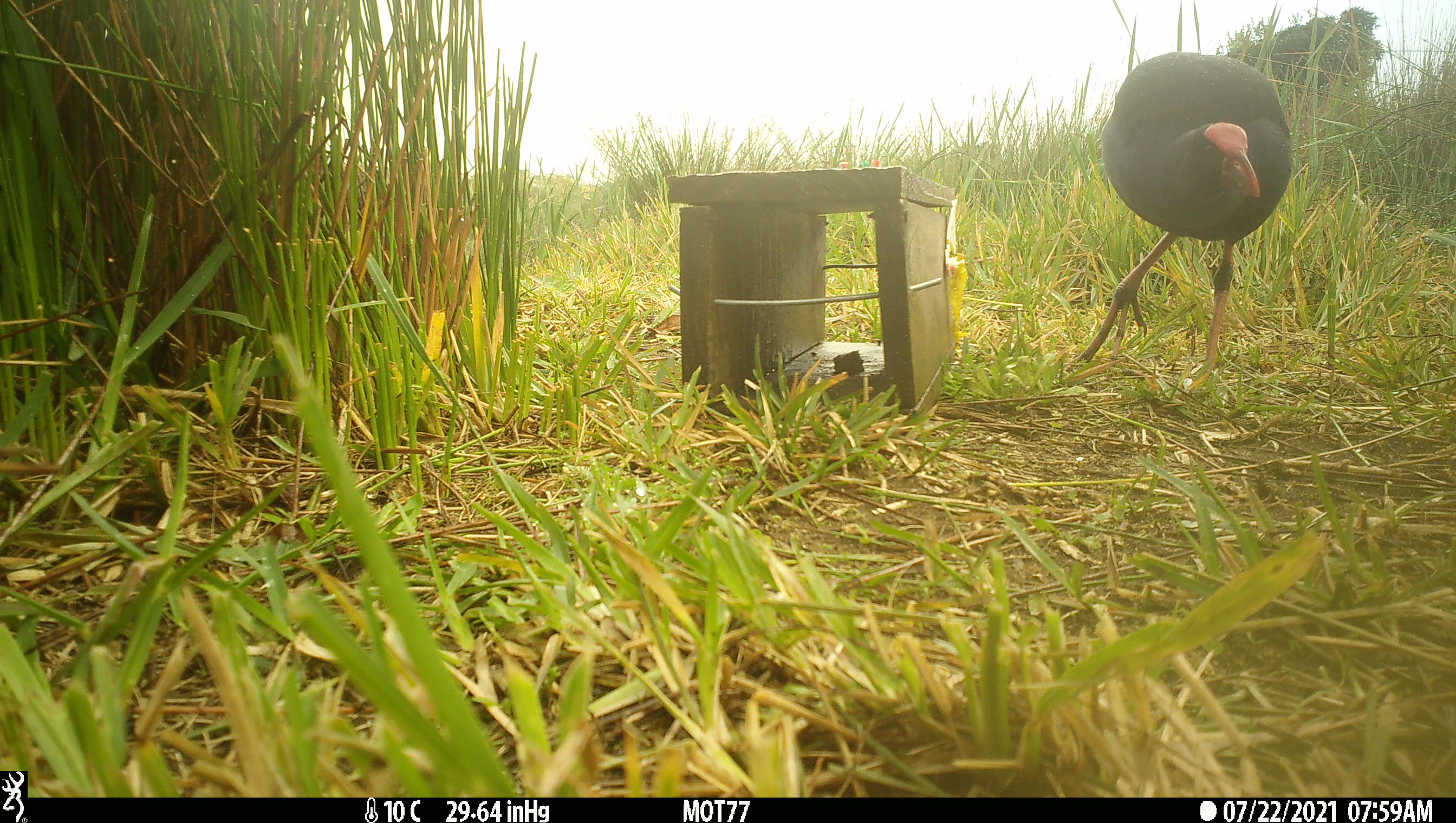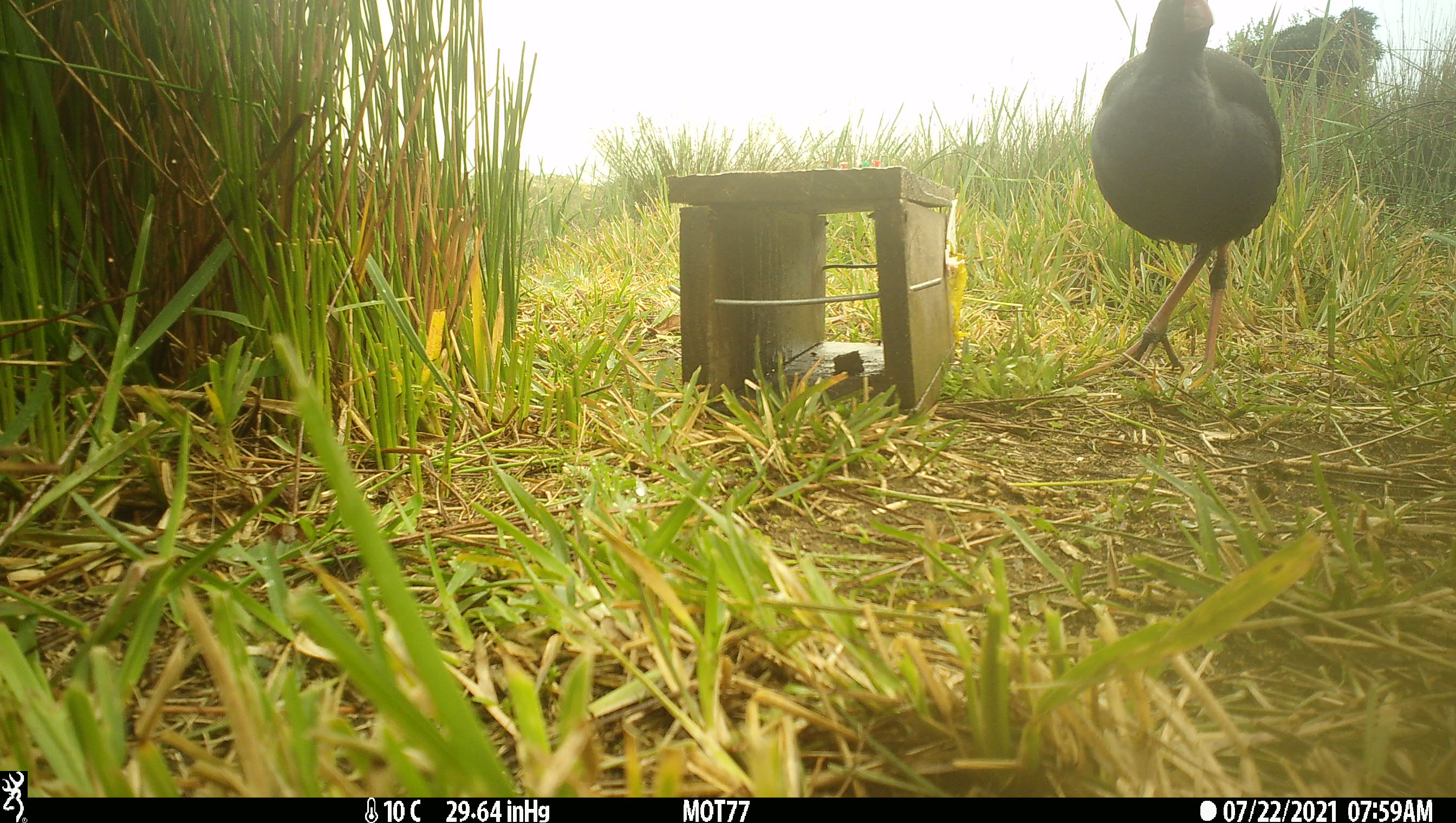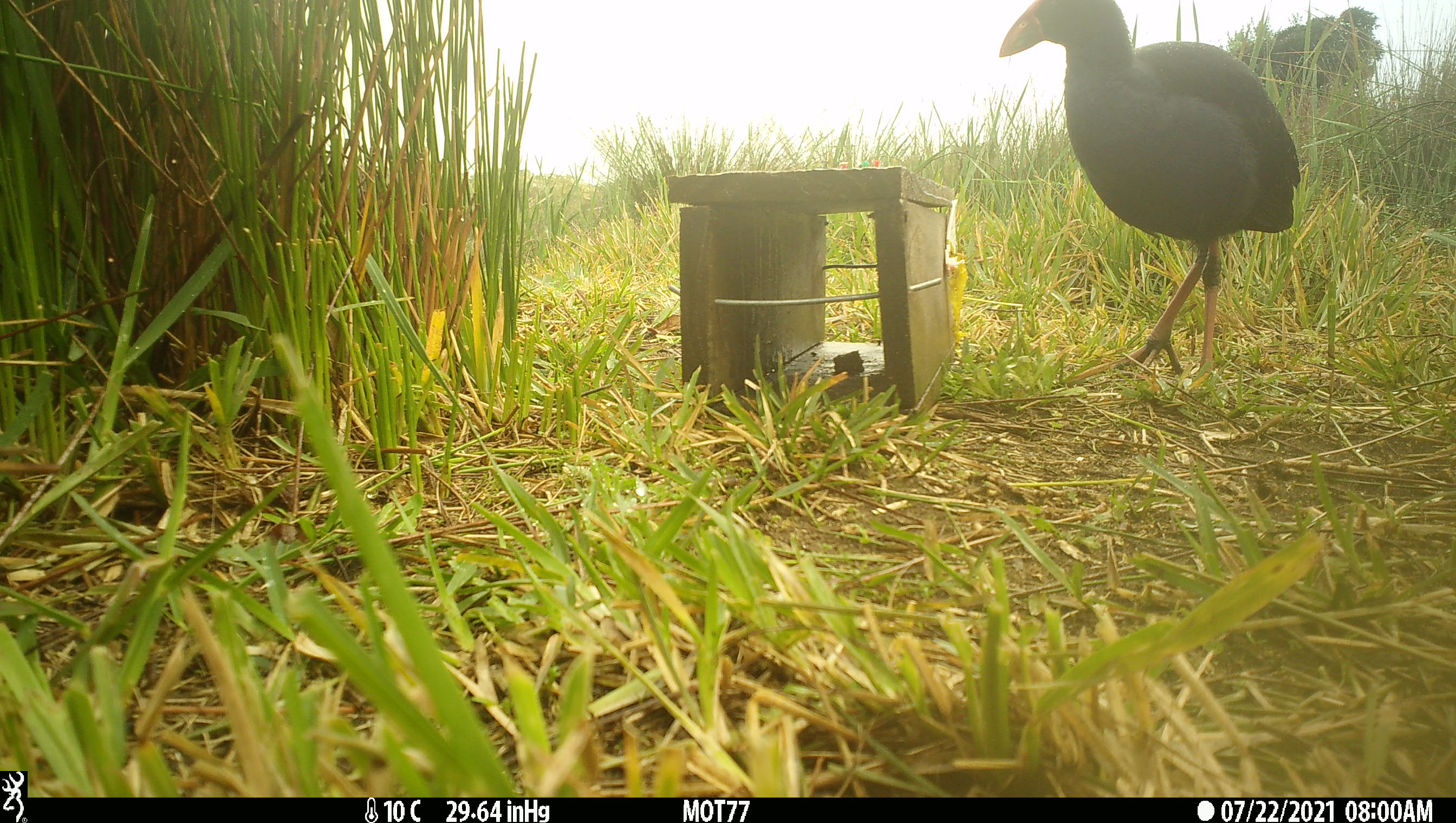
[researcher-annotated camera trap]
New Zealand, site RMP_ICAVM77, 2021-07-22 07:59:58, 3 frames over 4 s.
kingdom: Animalia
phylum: Chordata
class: Aves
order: Gruiformes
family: Rallidae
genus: Porphyrio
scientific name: Porphyrio melanotus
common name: australasian swamphen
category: pukeko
Pukeko (australasian swamphen) (Porphyrio melanotus).